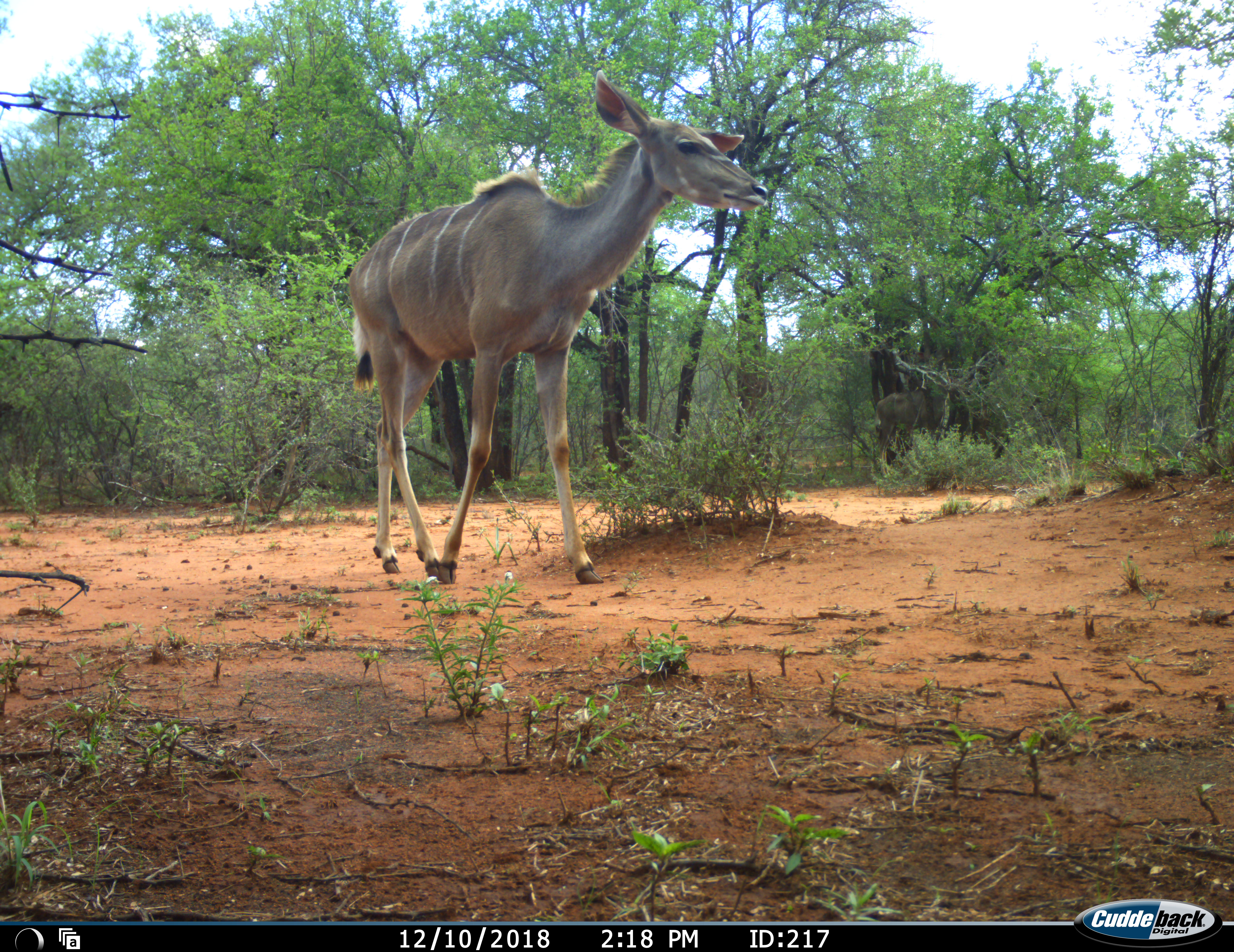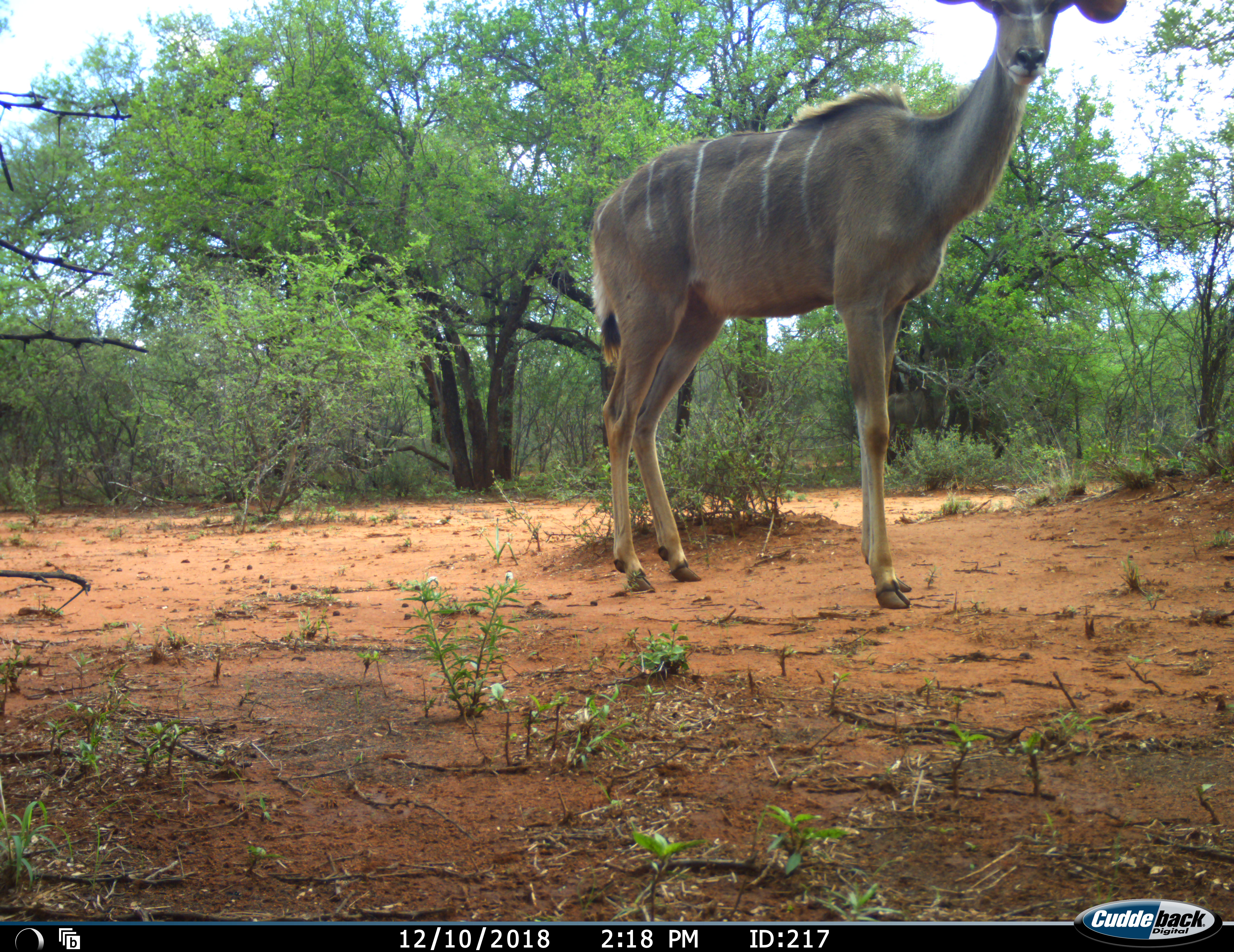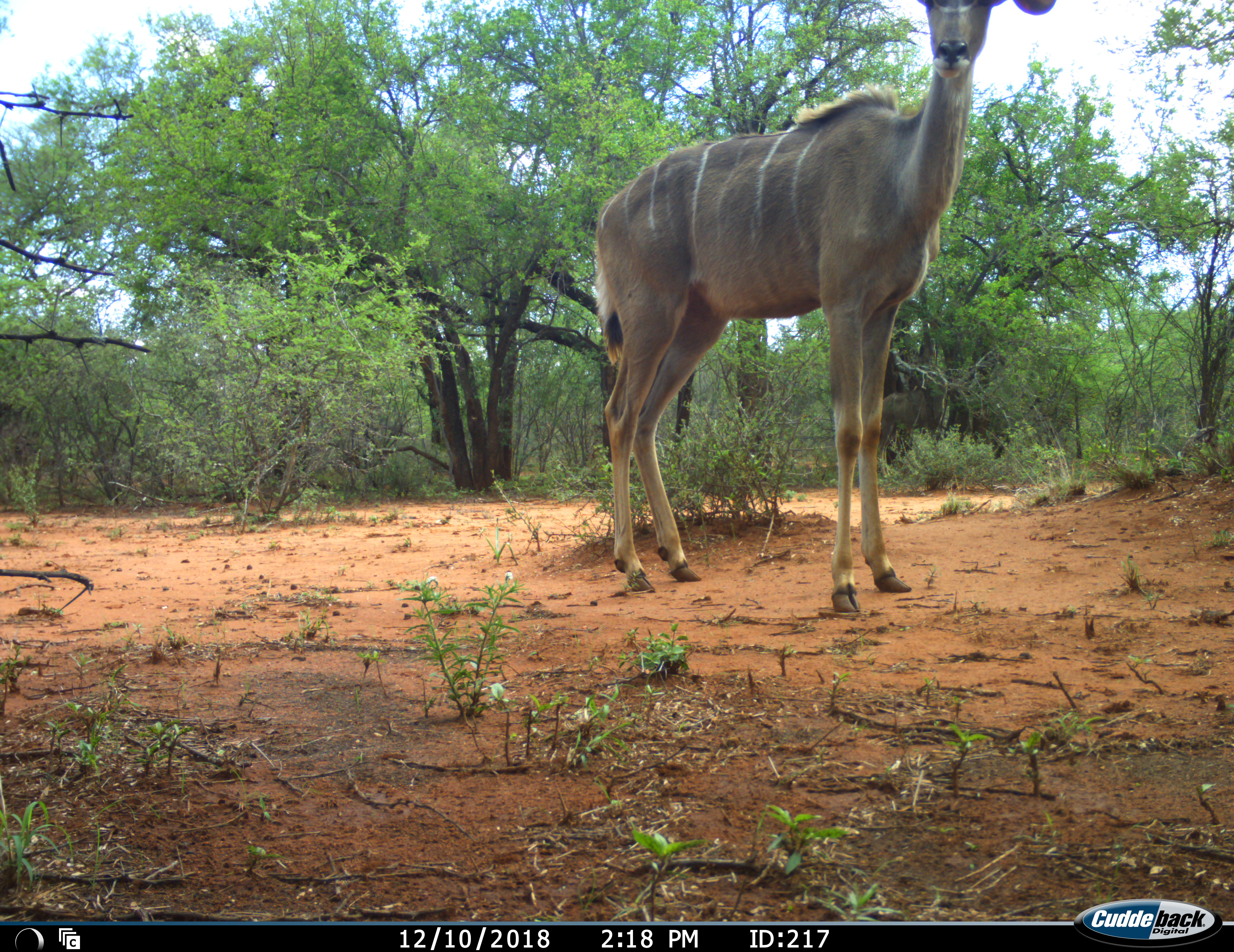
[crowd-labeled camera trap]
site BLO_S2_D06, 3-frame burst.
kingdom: Animalia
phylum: Chordata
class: Mammalia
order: Artiodactyla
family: Bovidae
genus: Tragelaphus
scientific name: Tragelaphus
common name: kudu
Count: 1.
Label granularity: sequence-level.